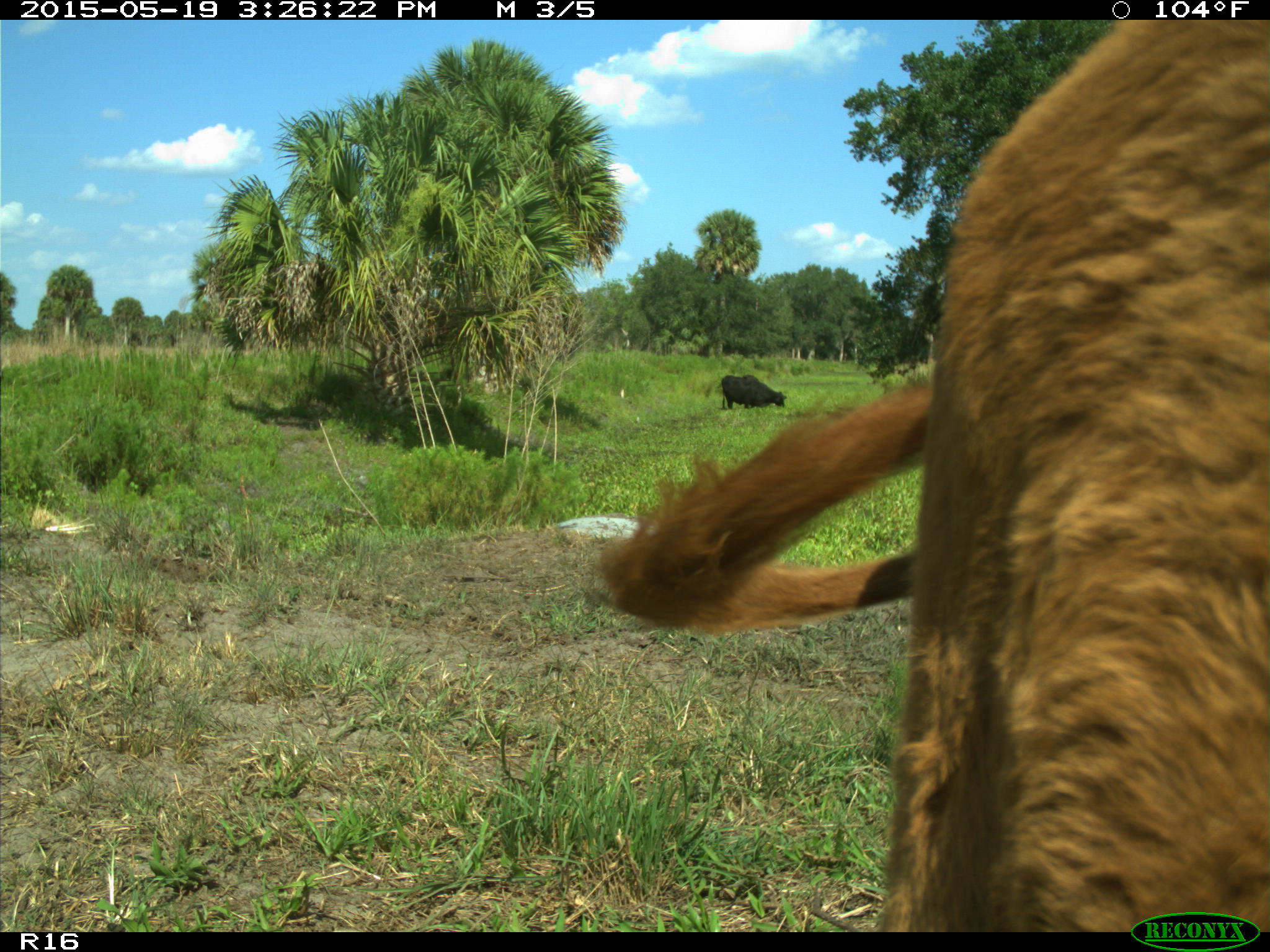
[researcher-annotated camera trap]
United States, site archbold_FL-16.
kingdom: Animalia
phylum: Chordata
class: Mammalia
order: Artiodactyla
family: Bovidae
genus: Bos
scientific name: Bos taurus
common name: domestic cow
Bos taurus (domestic cow).